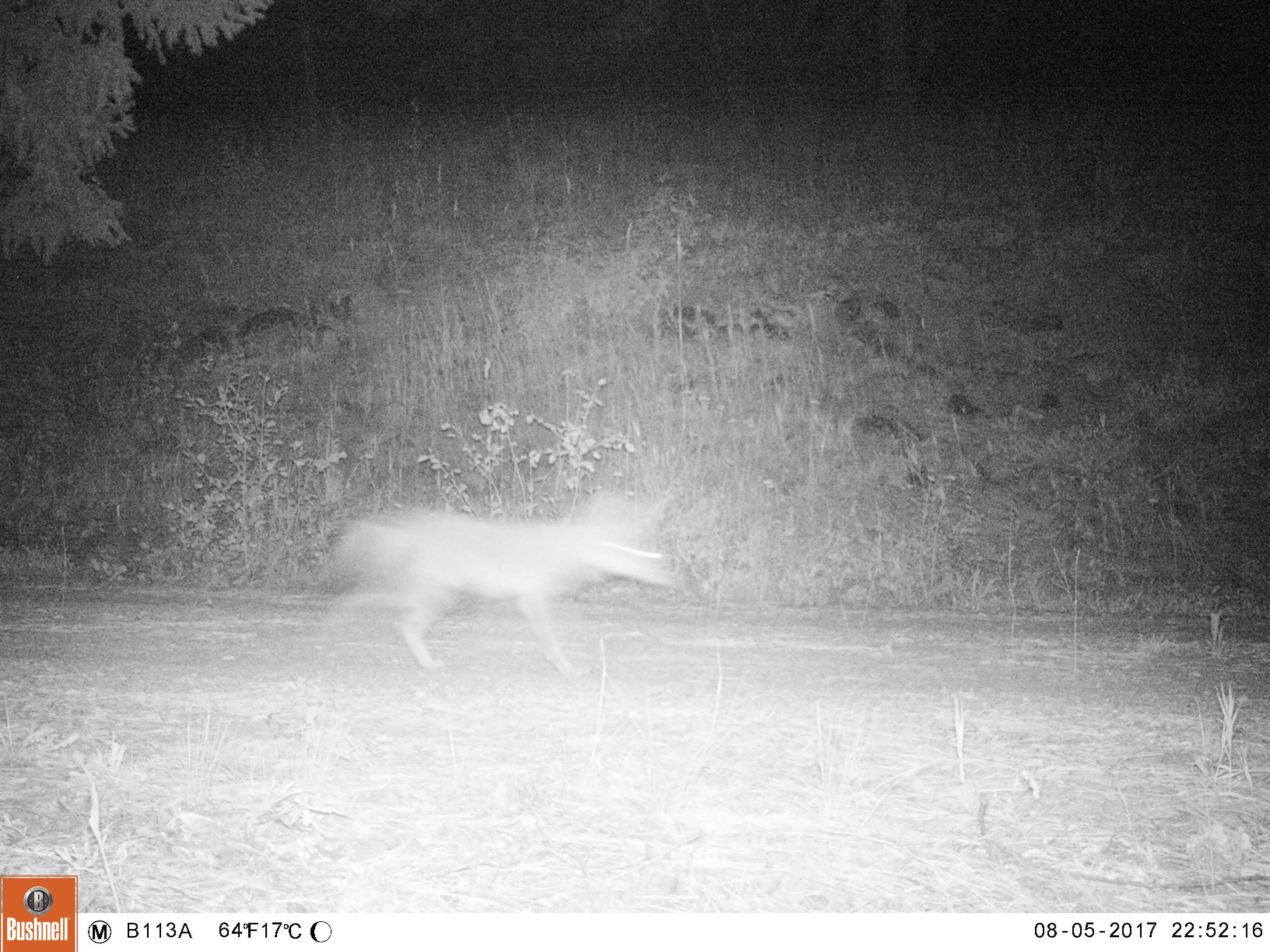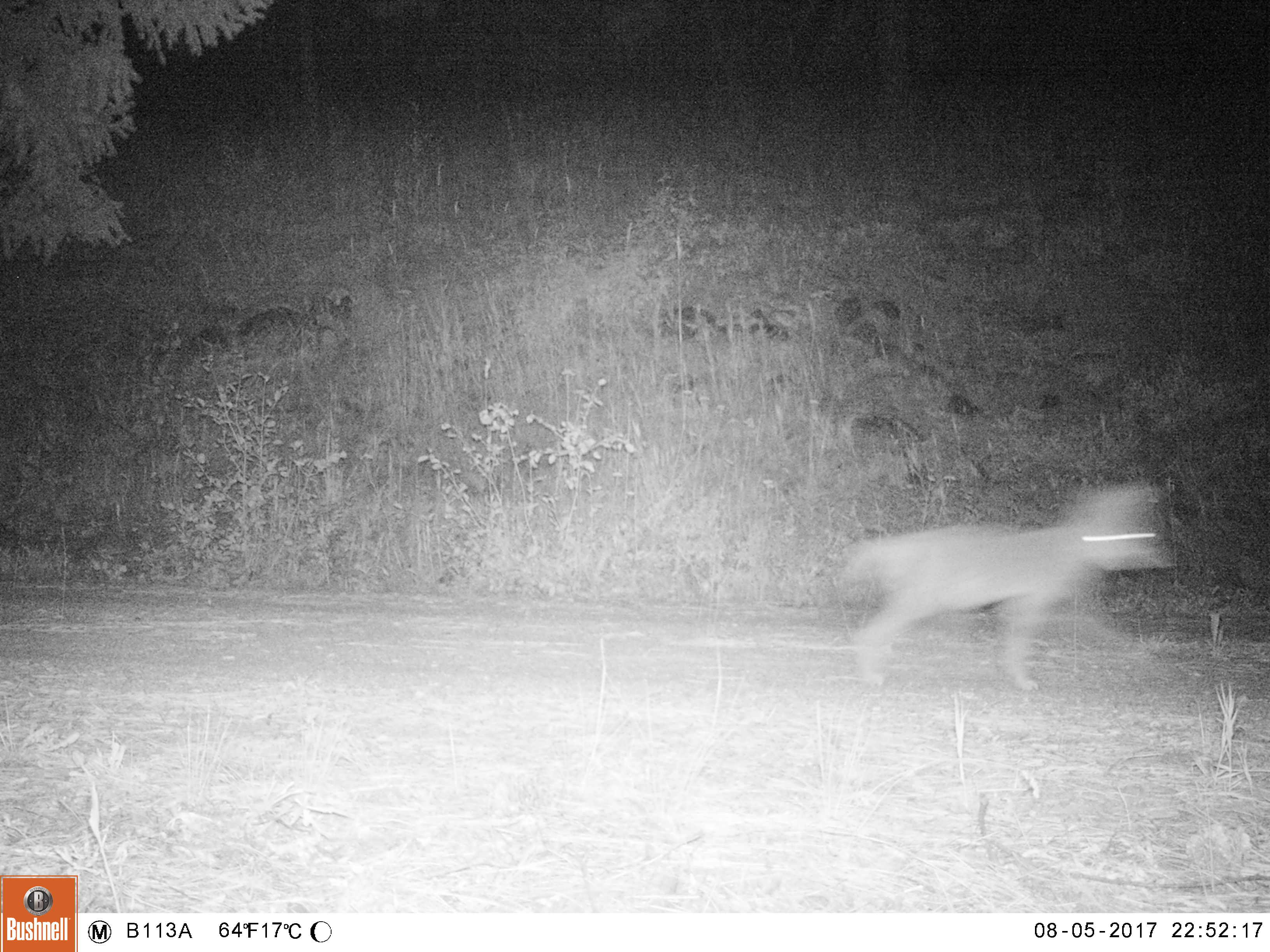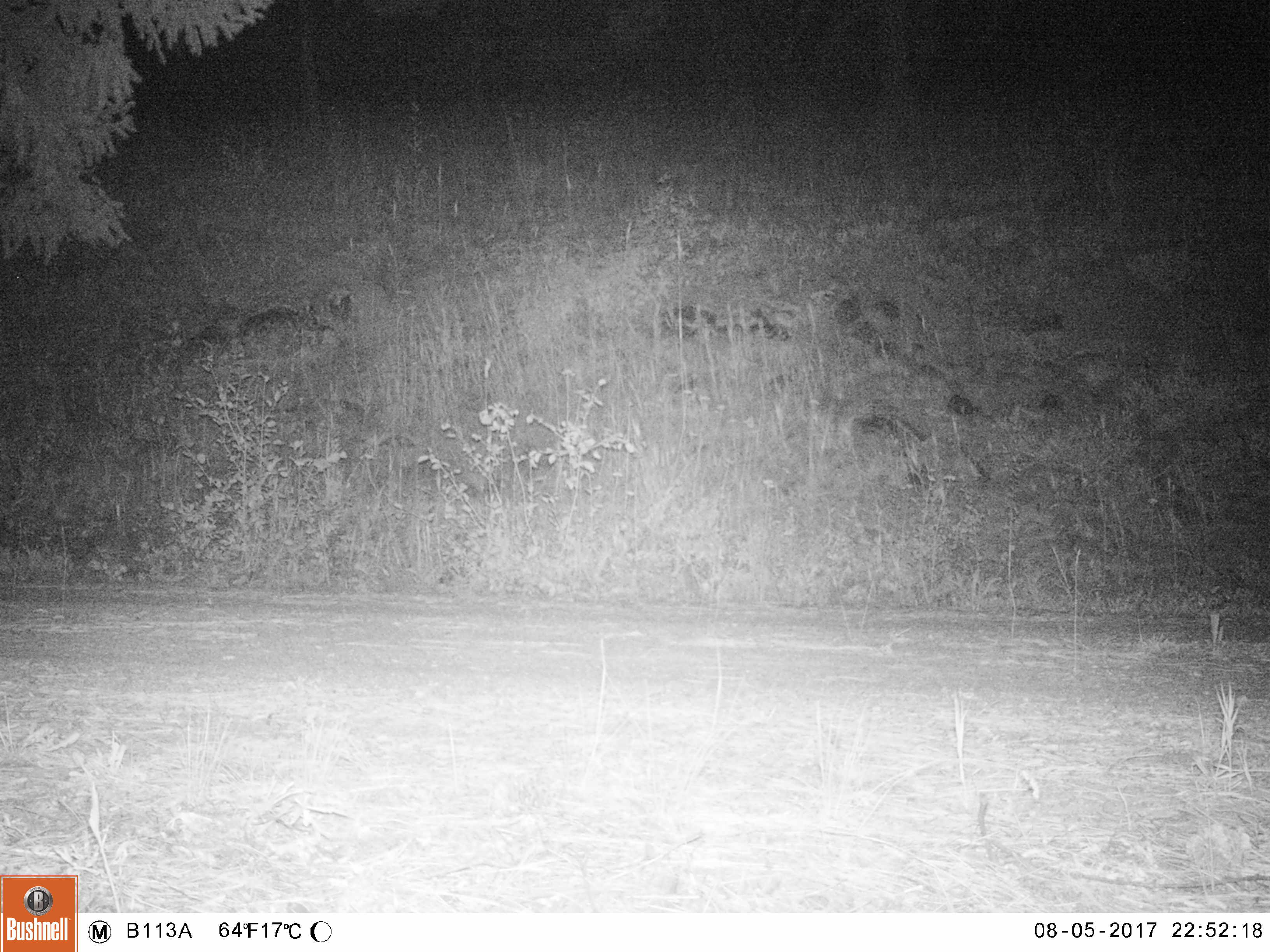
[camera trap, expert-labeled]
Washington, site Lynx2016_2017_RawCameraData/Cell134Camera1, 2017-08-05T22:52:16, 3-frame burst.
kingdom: Animalia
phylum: Chordata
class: Mammalia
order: Carnivora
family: Canidae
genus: Canis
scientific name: Canis latrans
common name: coyote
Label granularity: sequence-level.